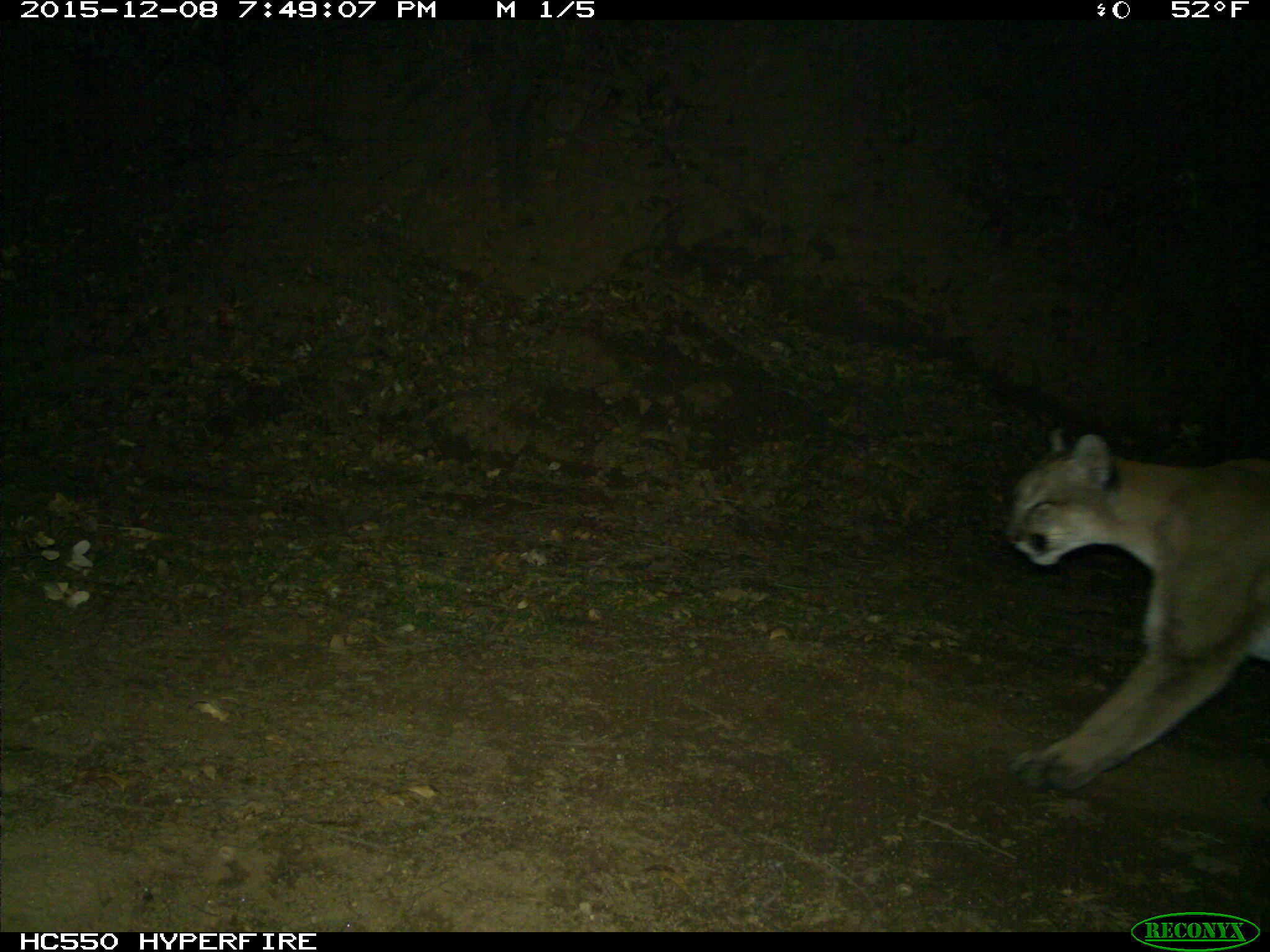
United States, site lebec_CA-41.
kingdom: Animalia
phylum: Chordata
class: Mammalia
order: Carnivora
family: Felidae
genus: Puma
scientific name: Puma concolor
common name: mountain lion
Puma concolor (mountain lion).